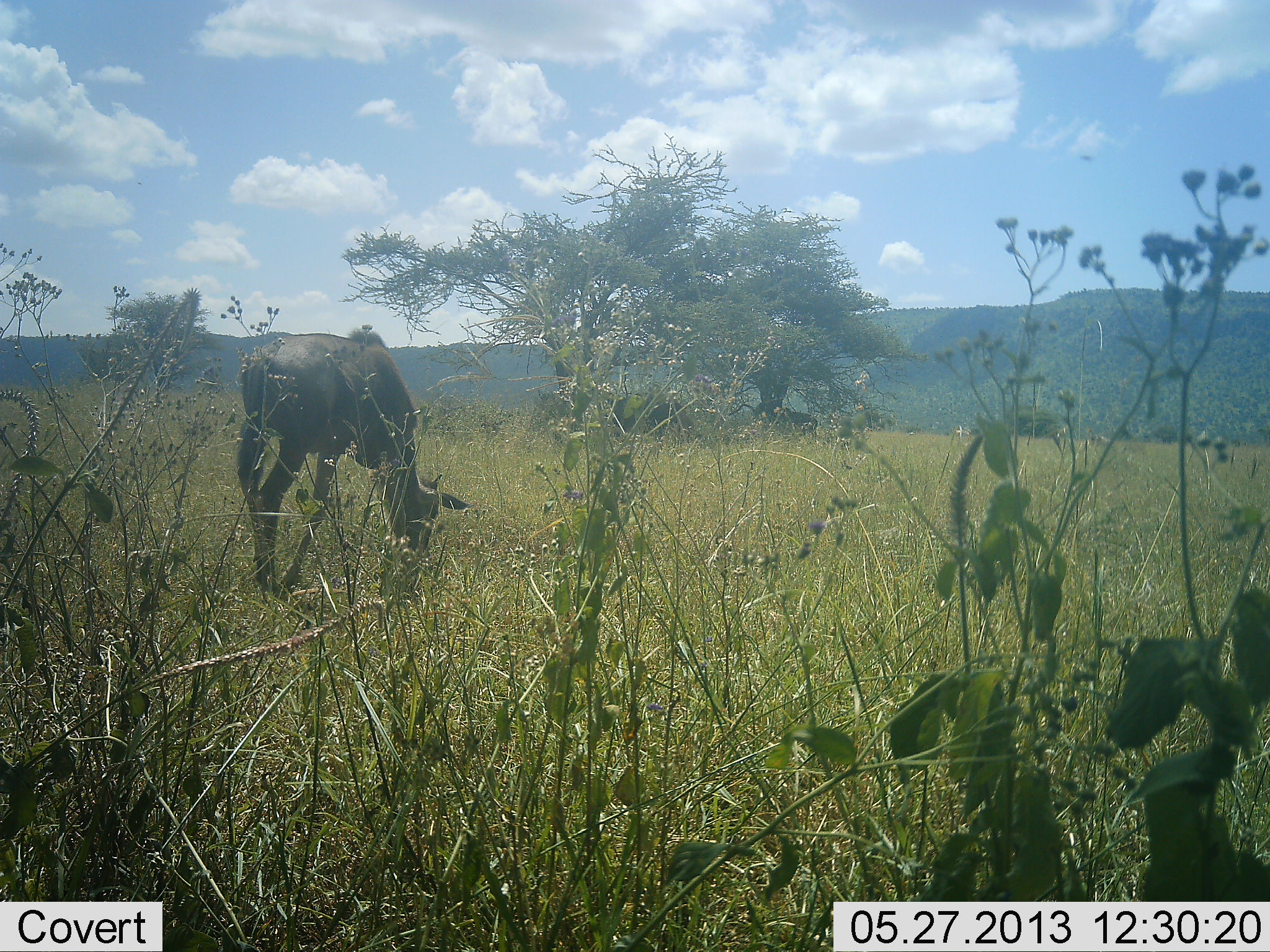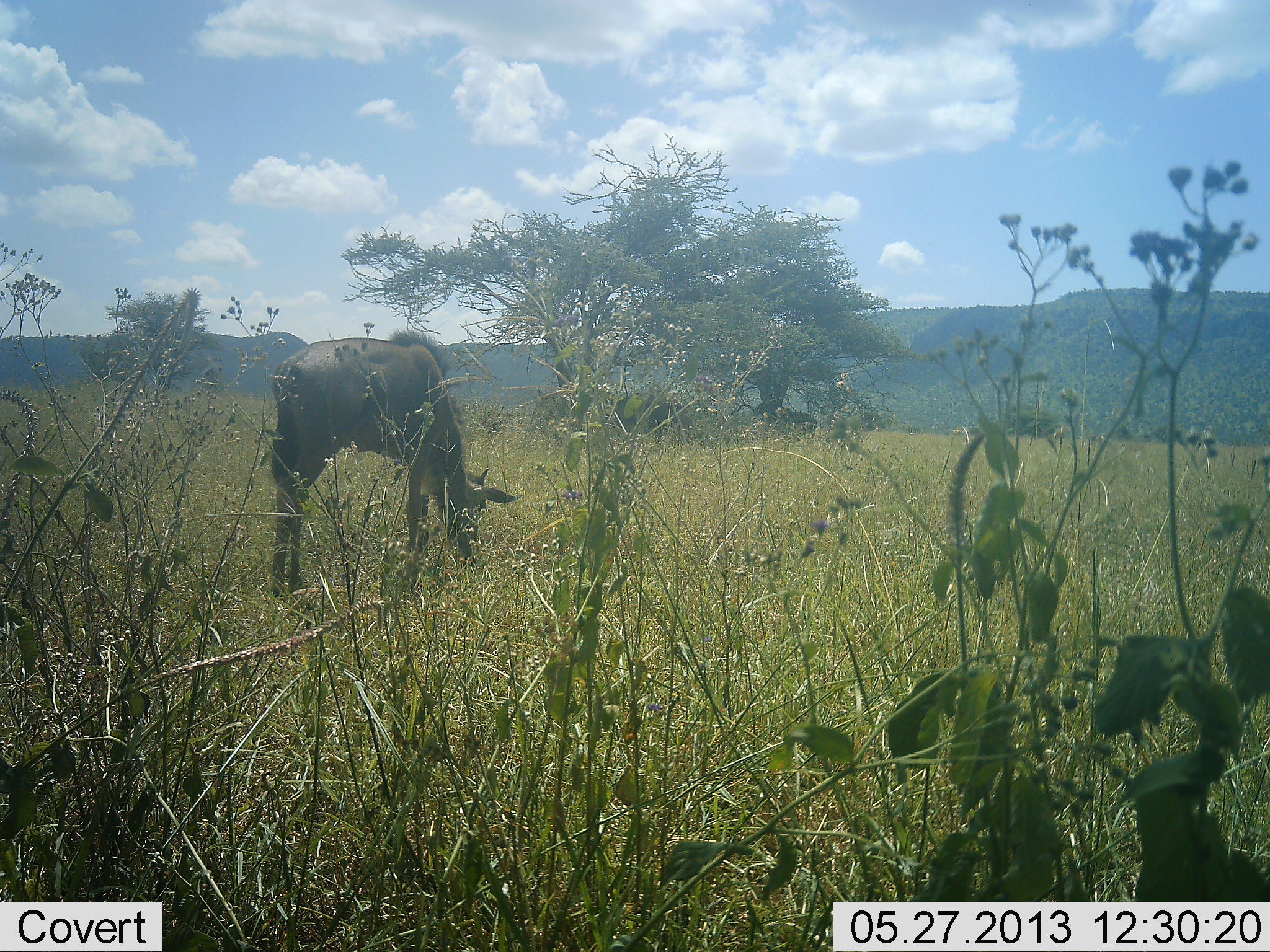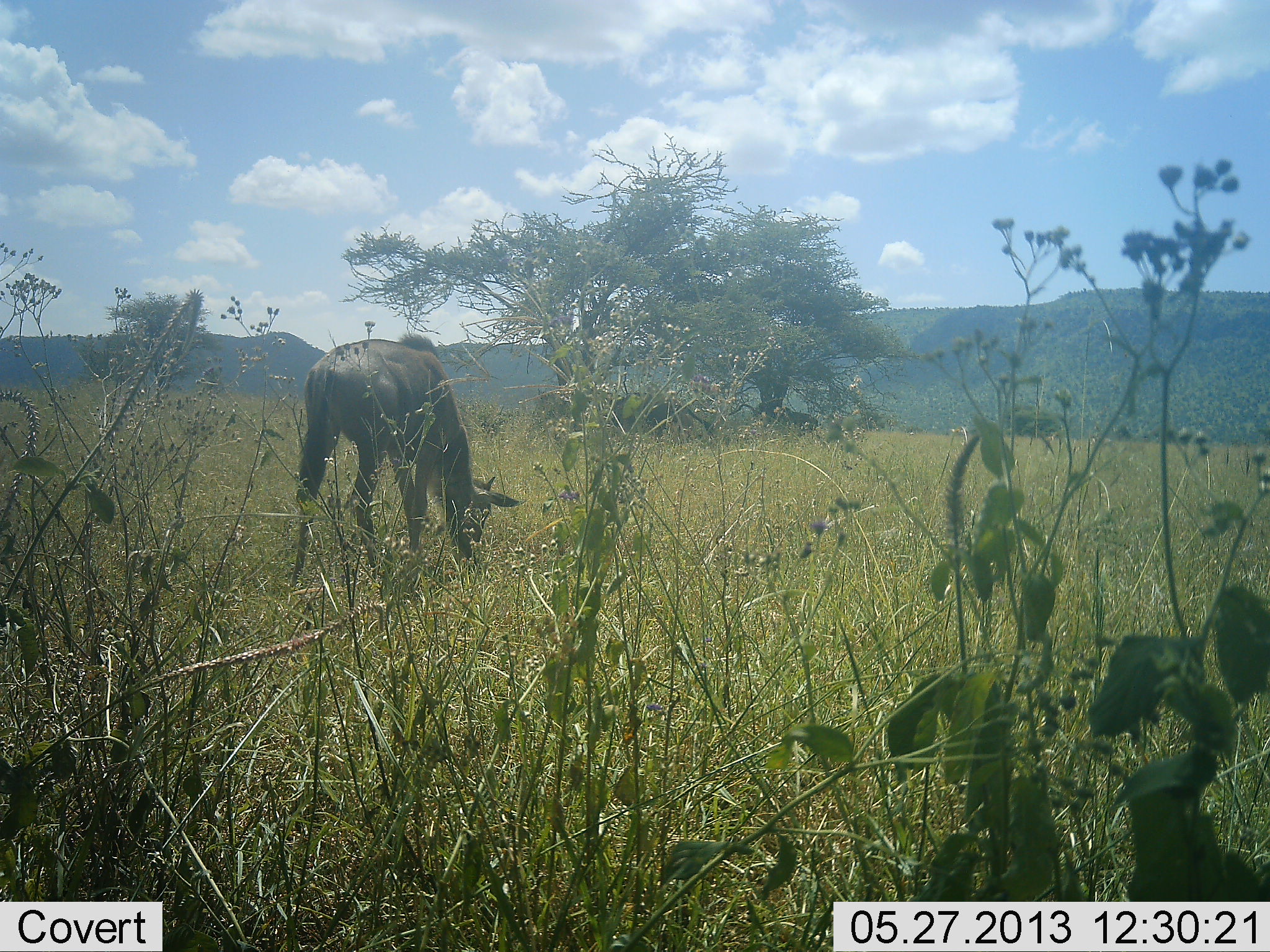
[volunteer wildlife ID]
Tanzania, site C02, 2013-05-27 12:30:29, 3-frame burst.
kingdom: Animalia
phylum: Chordata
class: Mammalia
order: Artiodactyla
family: Bovidae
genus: Connochaetes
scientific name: Connochaetes taurinus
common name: blue wildebeest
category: wildebeest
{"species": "wildebeest (blue wildebeest) (Connochaetes taurinus)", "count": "1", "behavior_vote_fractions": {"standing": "20%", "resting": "0%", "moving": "20%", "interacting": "0%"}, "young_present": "35%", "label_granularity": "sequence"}